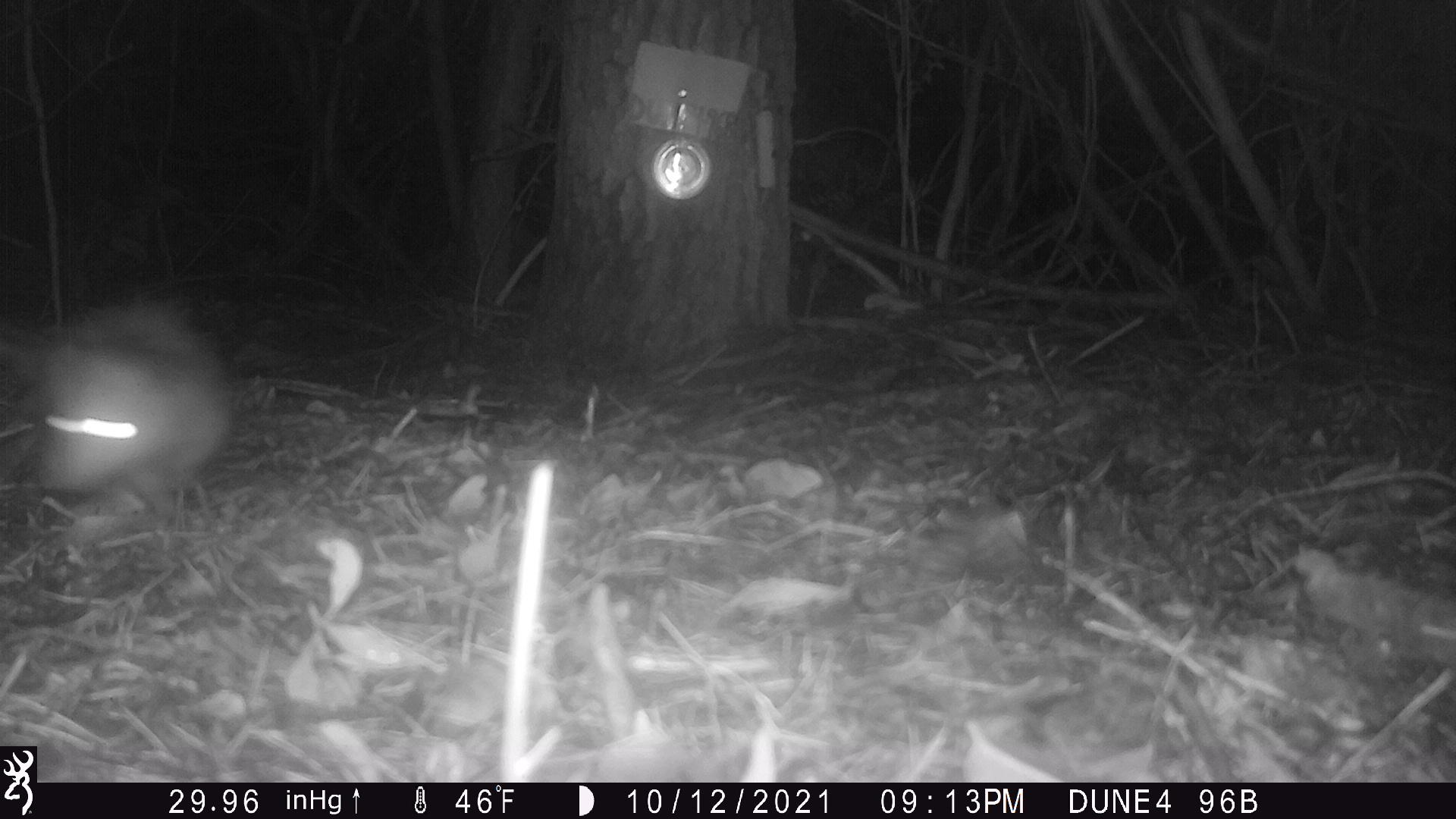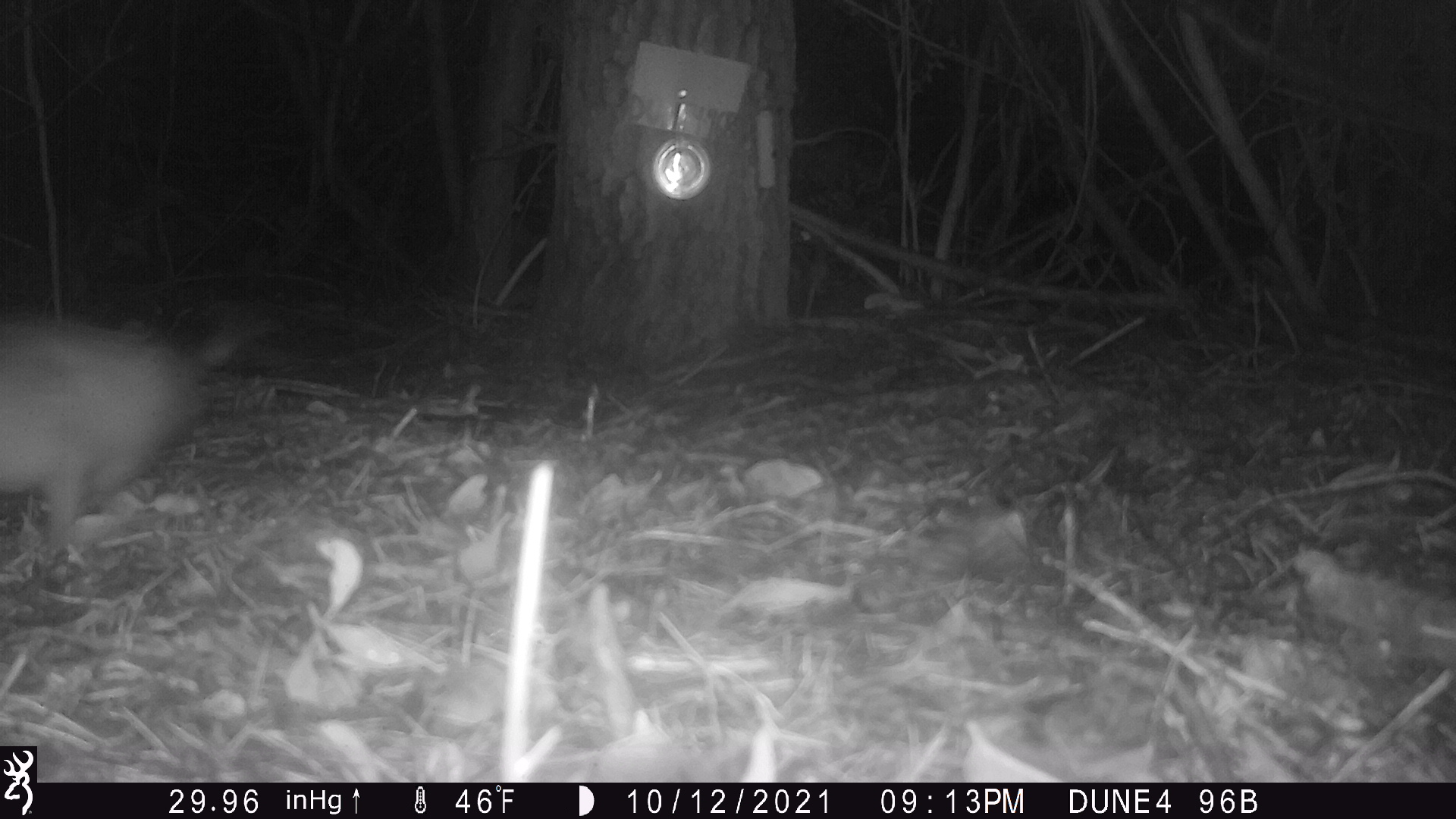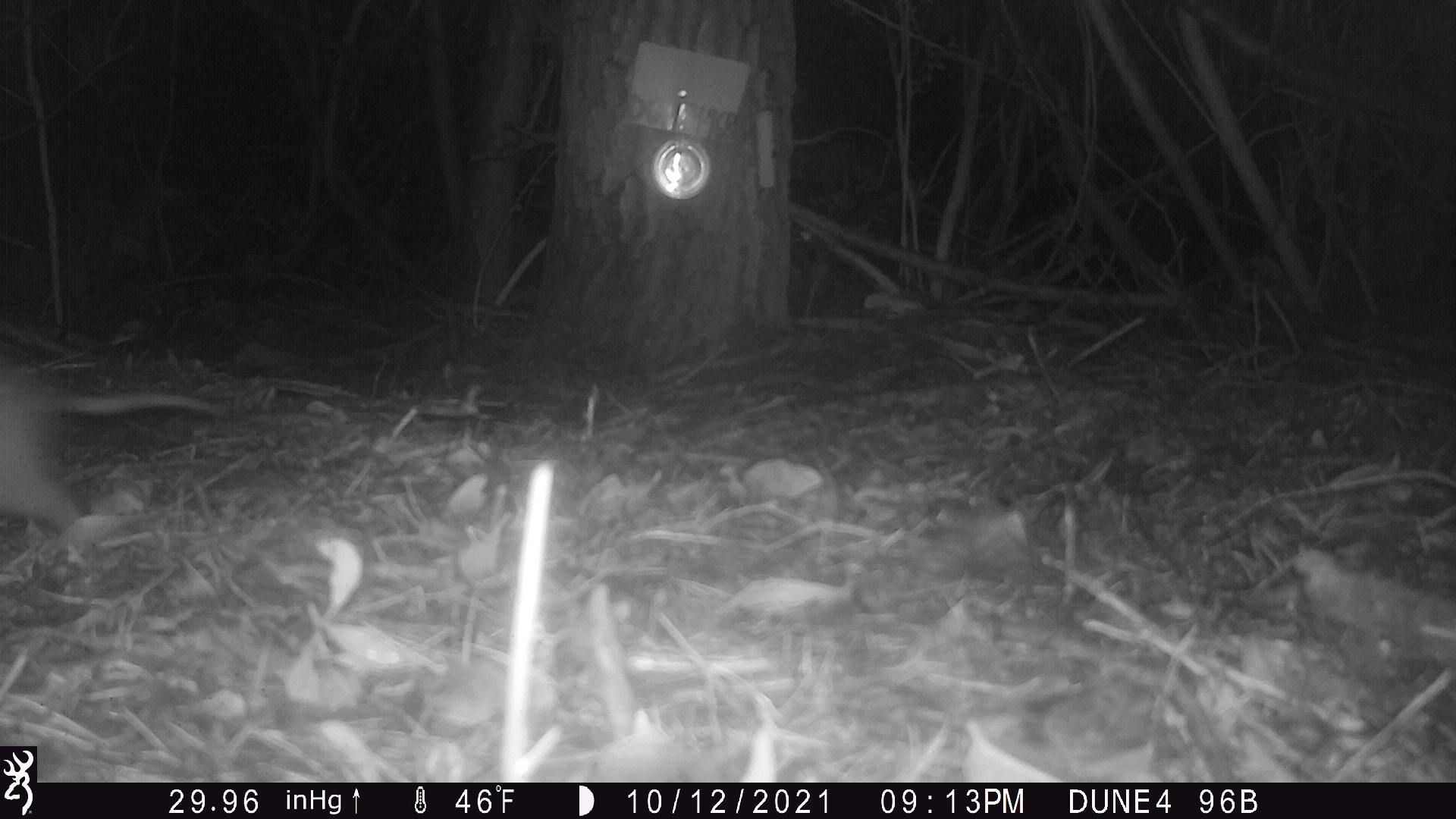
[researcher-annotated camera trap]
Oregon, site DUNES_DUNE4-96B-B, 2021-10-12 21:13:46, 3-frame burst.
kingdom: Animalia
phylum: Chordata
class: Mammalia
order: Didelphimorphia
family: Didelphidae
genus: Didelphis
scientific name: Didelphis virginiana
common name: virginia opossum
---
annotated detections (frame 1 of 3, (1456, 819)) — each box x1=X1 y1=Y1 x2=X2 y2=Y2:
virginia opossum: x1=21 y1=293 x2=254 y2=532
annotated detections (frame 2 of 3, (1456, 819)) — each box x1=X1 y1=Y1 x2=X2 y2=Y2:
virginia opossum: x1=2 y1=302 x2=289 y2=548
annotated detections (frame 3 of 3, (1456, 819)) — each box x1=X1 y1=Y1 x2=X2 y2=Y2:
virginia opossum: x1=0 y1=353 x2=258 y2=576